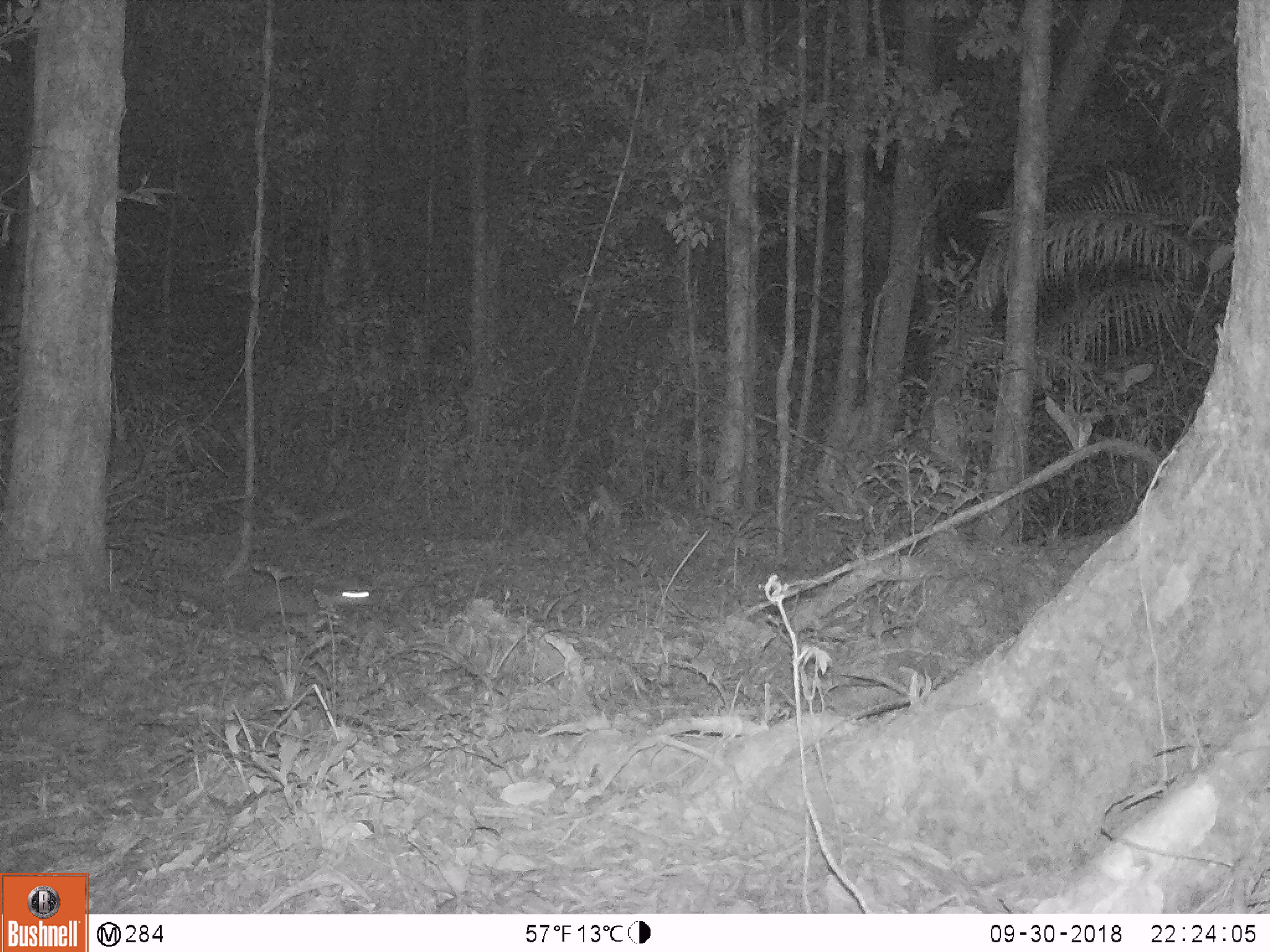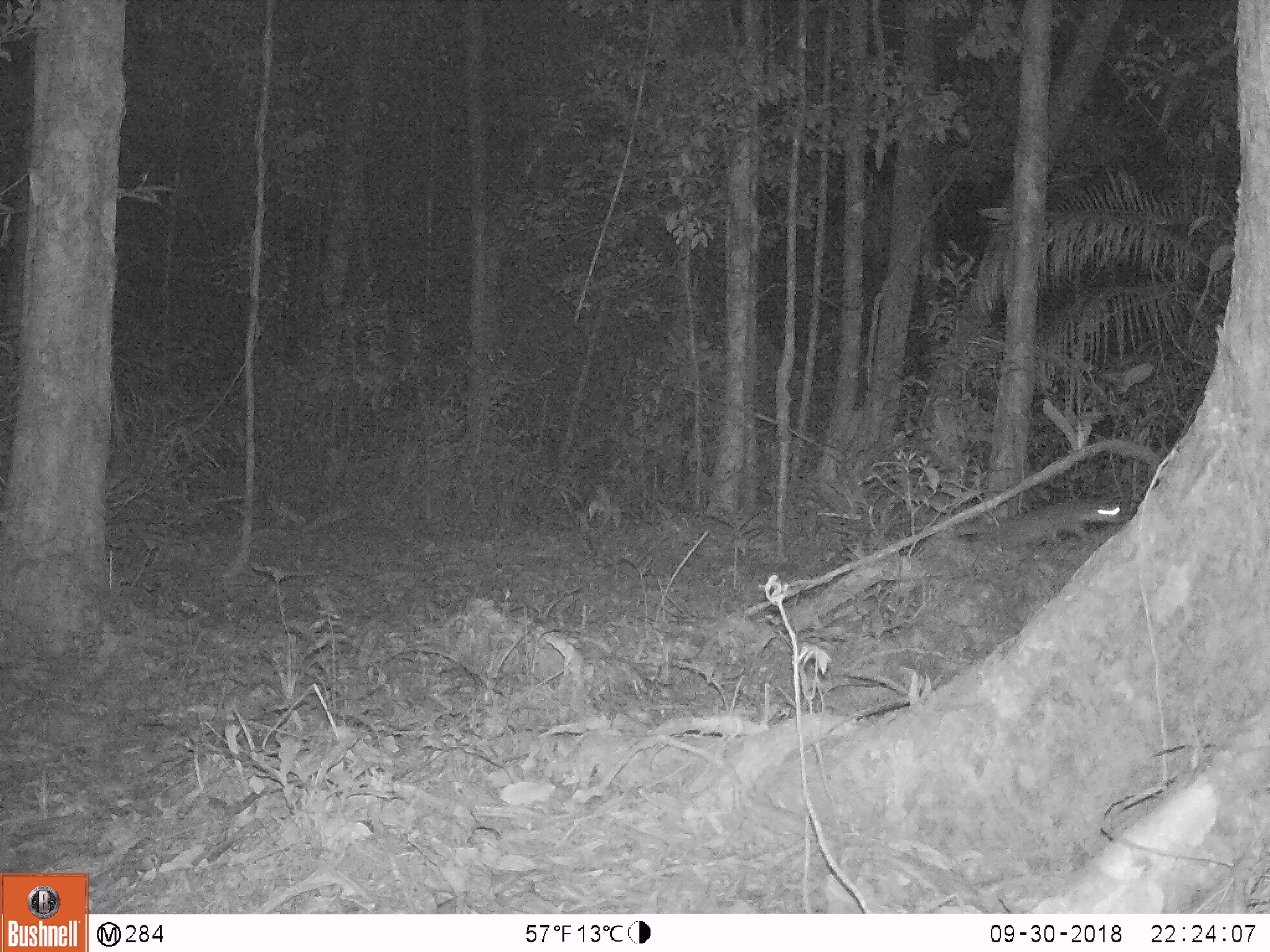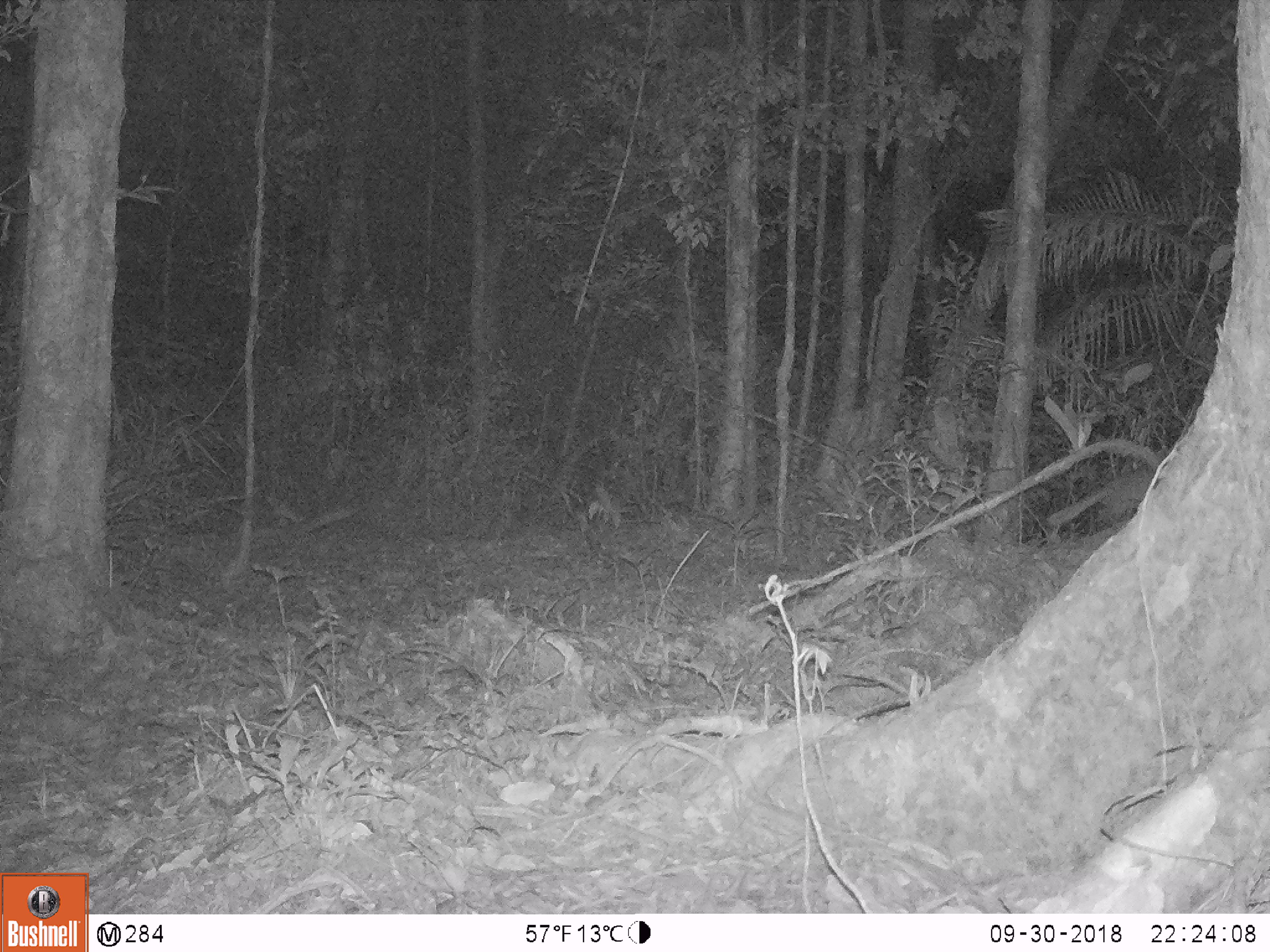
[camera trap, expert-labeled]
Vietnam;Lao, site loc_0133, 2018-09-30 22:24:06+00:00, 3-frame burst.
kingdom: Animalia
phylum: Chordata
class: Mammalia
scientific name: Mammalia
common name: mammal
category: unidentified small mammal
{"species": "unidentified small mammal (mammal) (Mammalia)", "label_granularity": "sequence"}